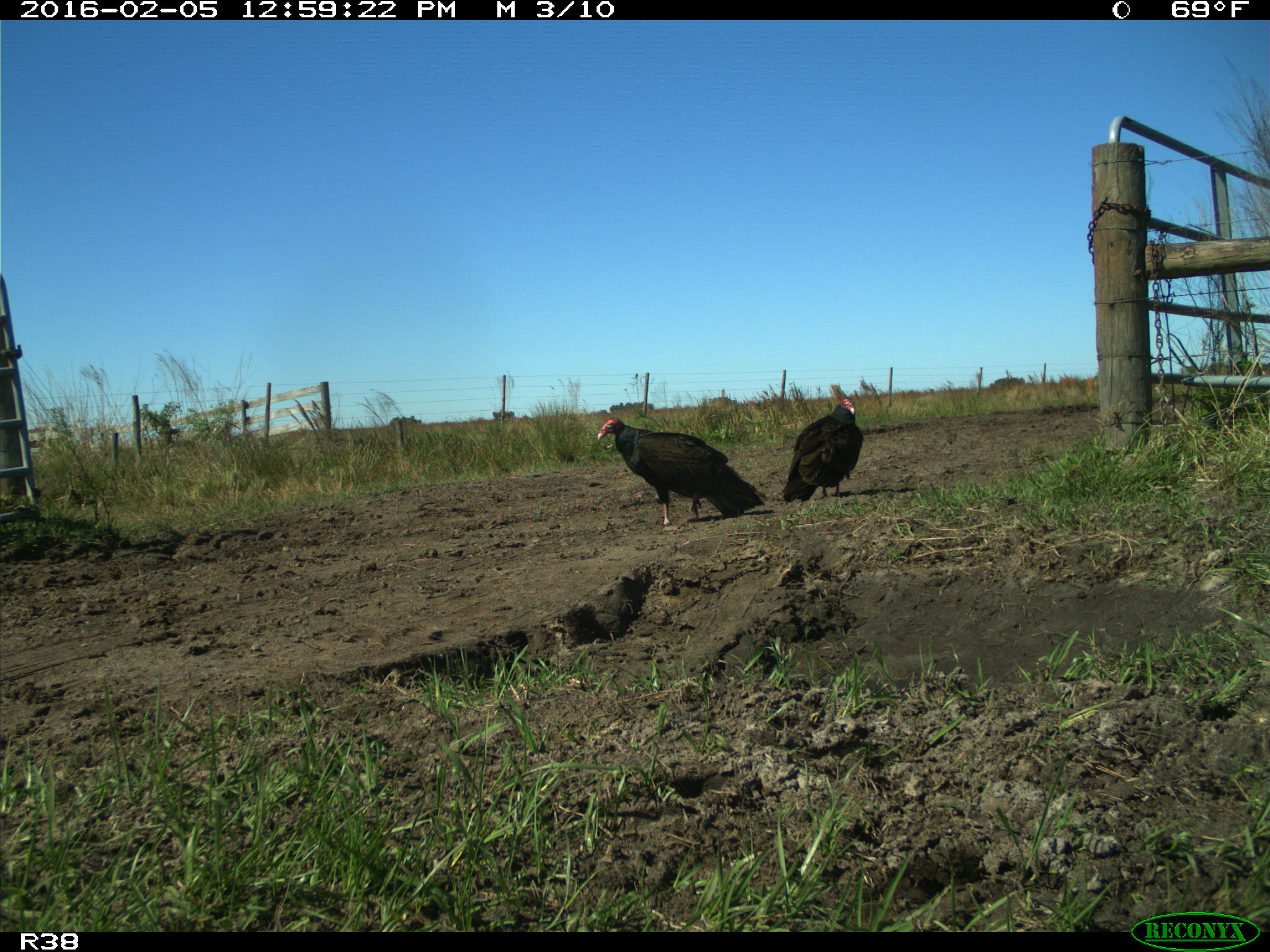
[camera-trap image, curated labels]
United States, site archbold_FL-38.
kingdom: Animalia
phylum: Chordata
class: Aves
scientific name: Aves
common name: birds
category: unidentified bird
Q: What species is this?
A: Unidentified bird (birds) (Aves).